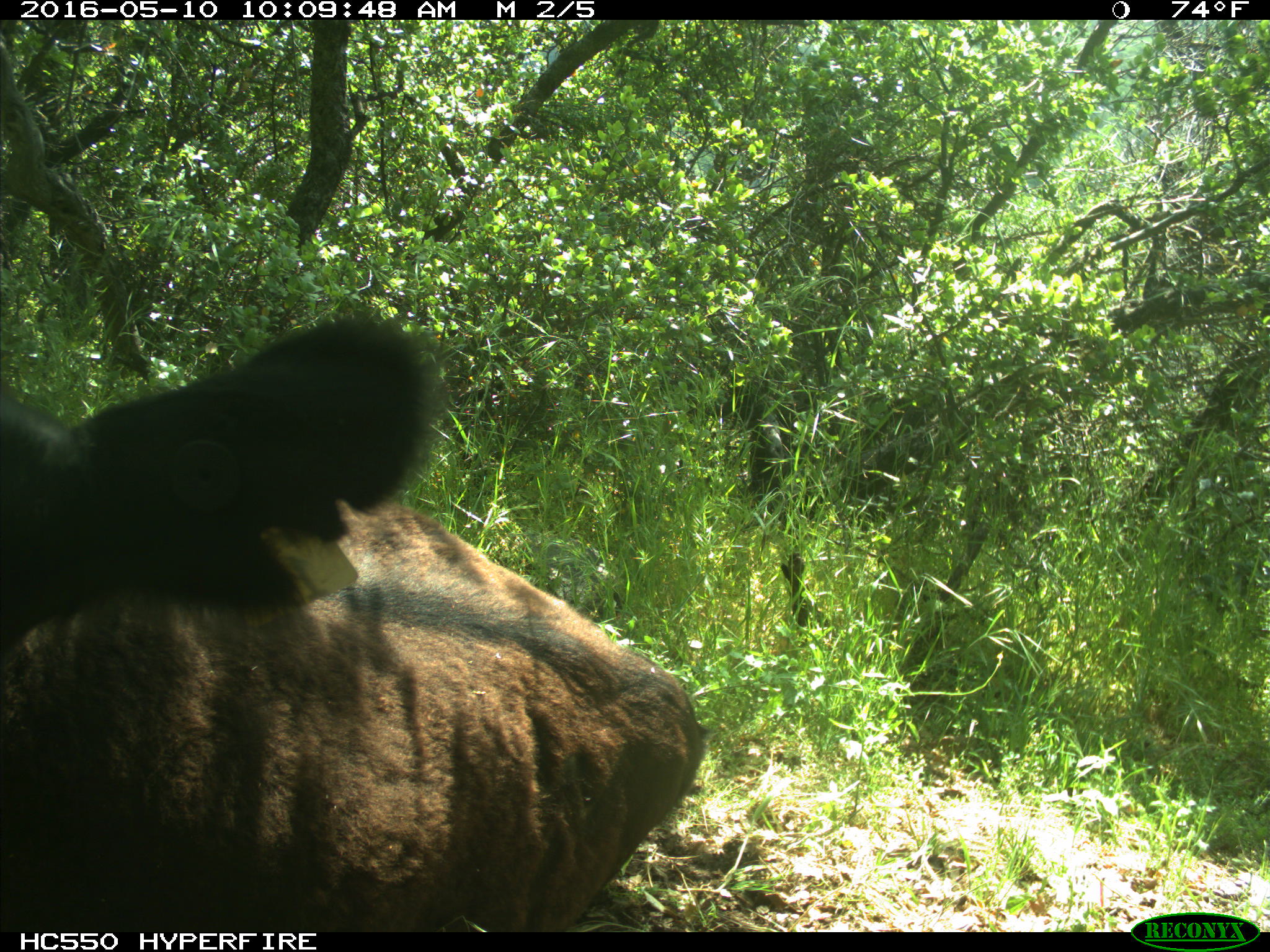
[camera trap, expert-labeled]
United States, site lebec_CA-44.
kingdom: Animalia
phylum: Chordata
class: Mammalia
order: Artiodactyla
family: Bovidae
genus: Bos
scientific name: Bos taurus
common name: domestic cow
Bos taurus (domestic cow).